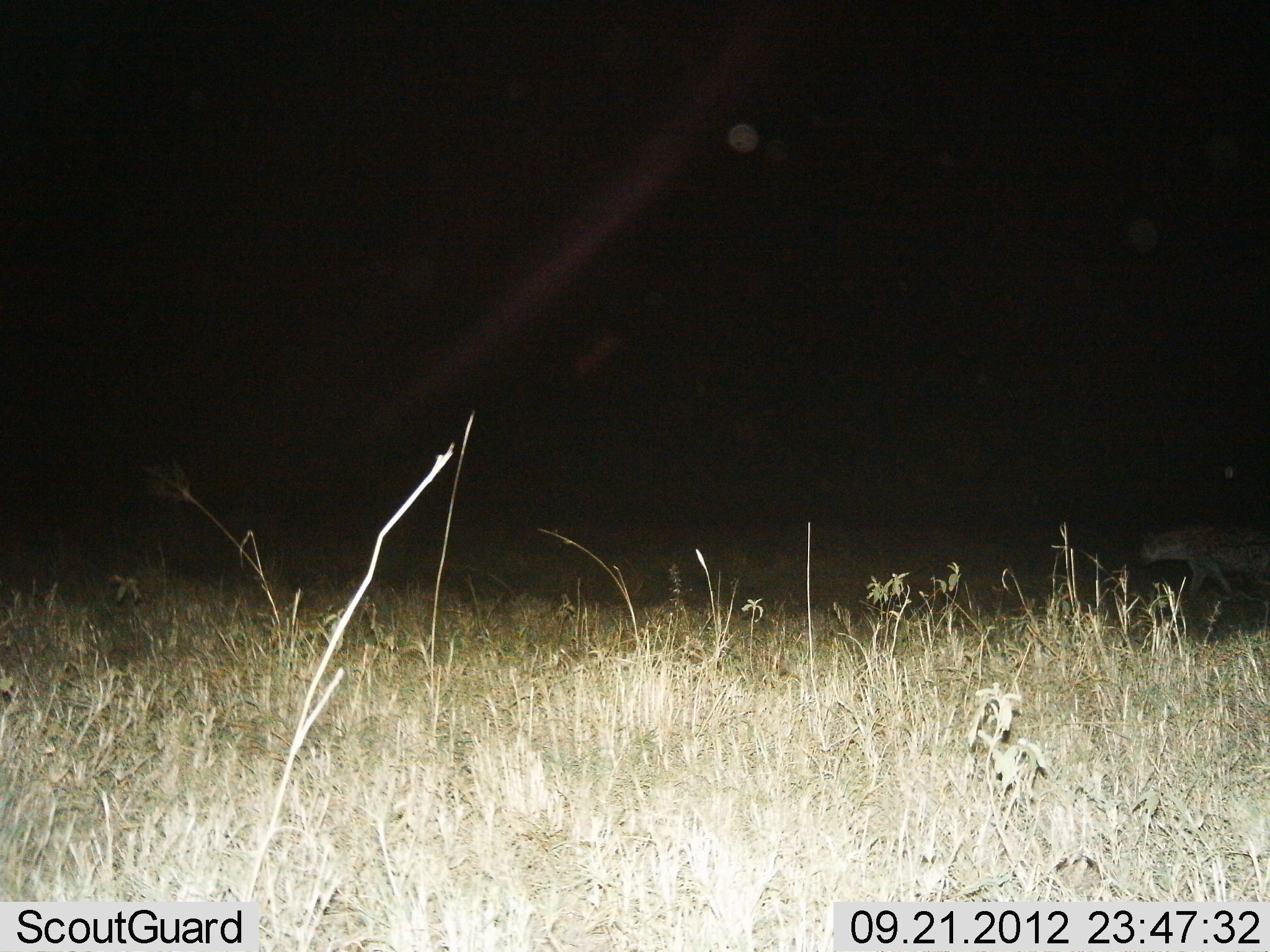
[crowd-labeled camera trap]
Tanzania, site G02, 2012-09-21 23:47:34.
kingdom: Animalia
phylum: Chordata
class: Mammalia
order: Carnivora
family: Hyaenidae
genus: Crocuta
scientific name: Crocuta crocuta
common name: spotted hyena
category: hyenaspotted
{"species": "hyenaspotted (spotted hyena) (Crocuta crocuta)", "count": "1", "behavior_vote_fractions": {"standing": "0%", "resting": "0%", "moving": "100%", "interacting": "0%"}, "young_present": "0%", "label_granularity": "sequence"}